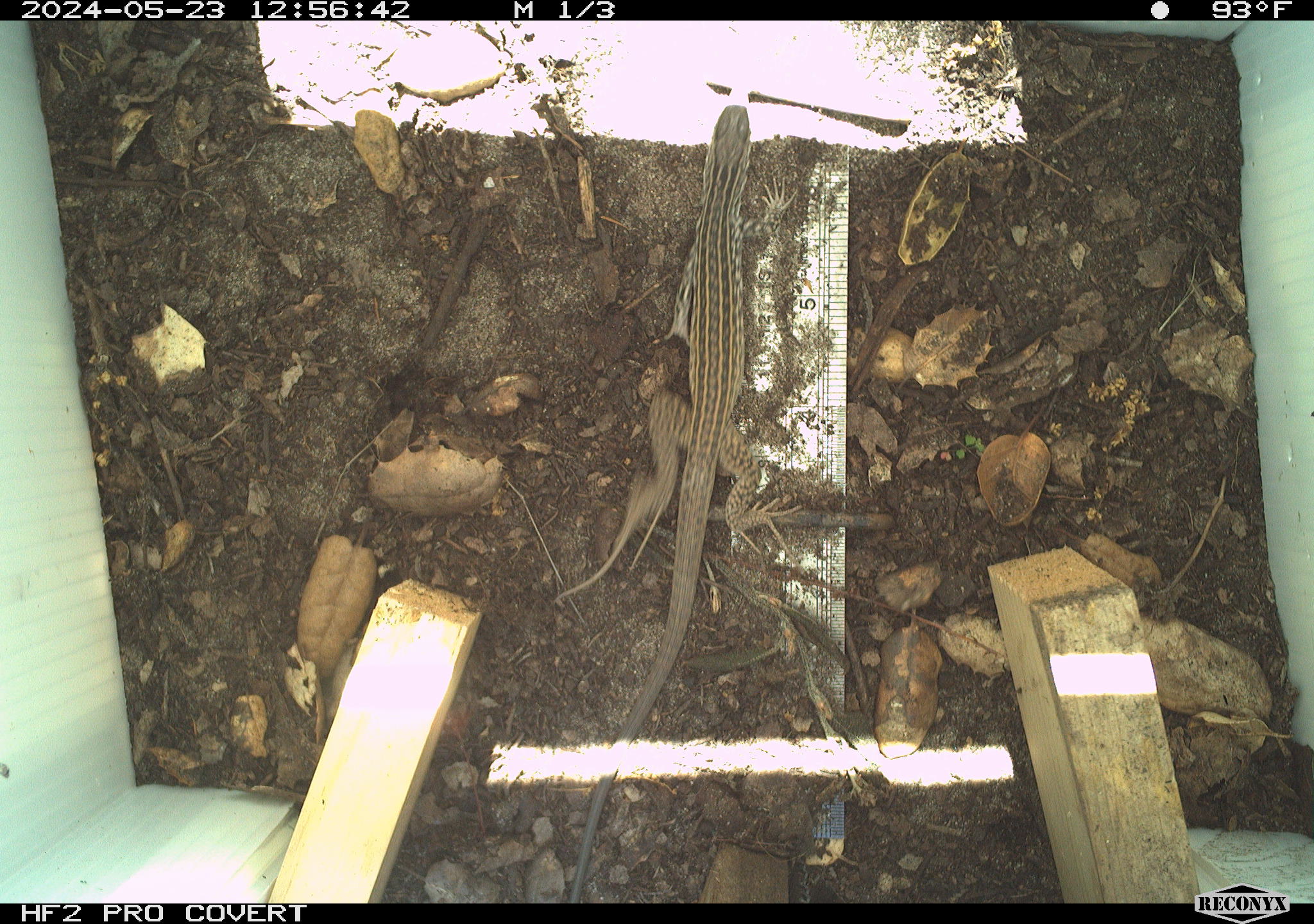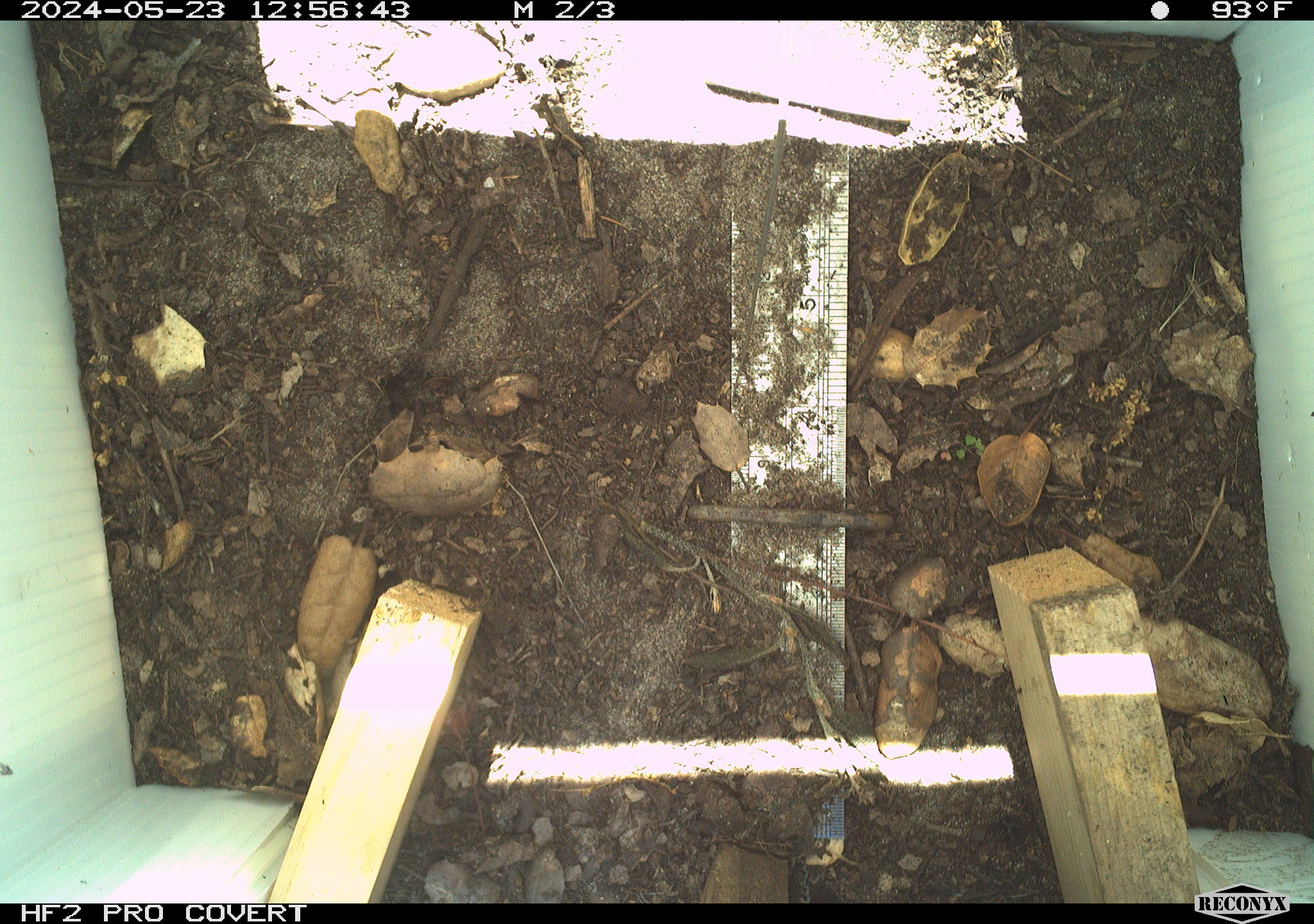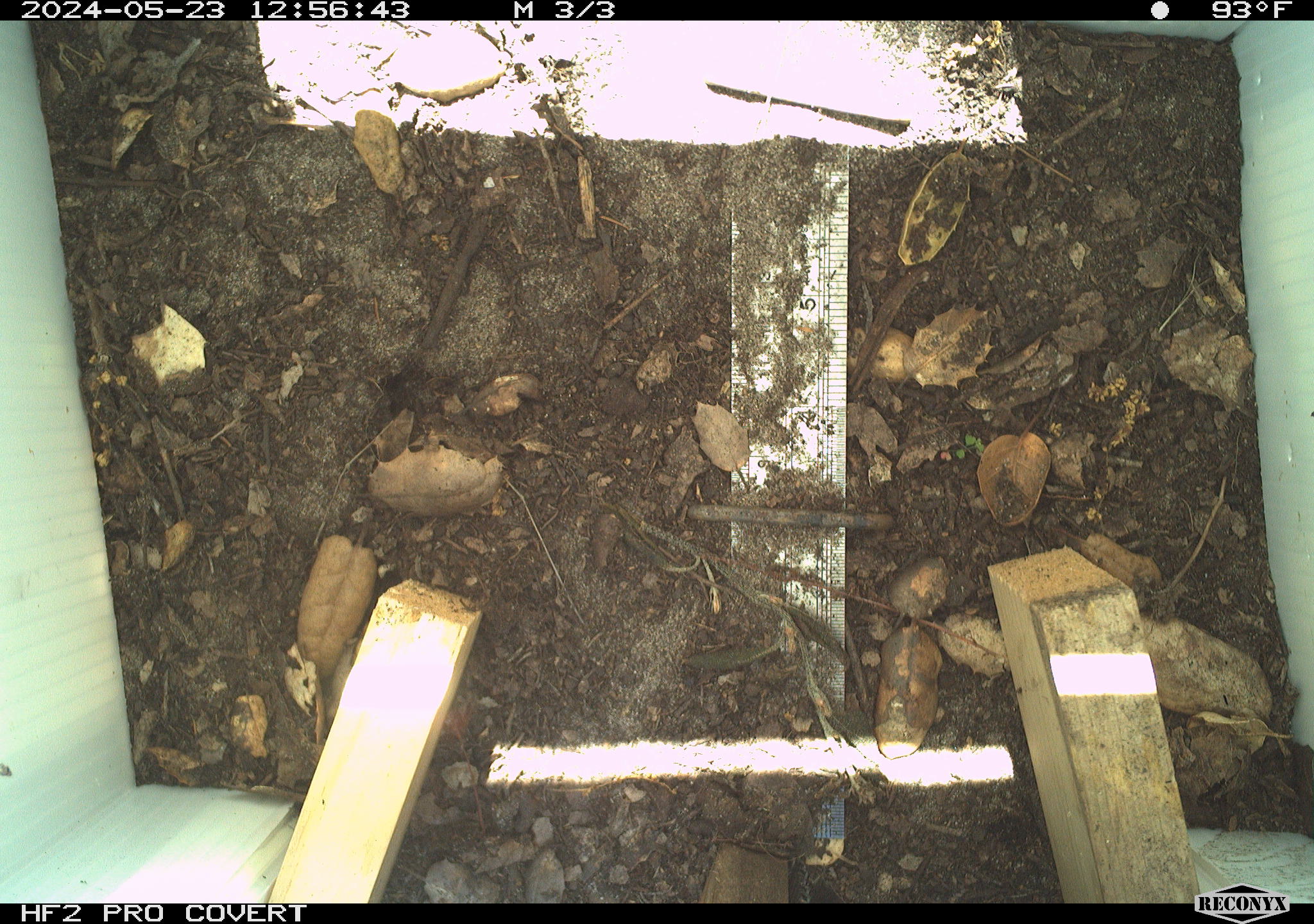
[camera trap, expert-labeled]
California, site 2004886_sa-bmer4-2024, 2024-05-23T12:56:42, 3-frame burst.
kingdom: Animalia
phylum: Chordata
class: Reptilia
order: Squamata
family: Colubridae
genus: Masticophis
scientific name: Masticophis flagellum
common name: coachwhip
Coachwhip (Masticophis flagellum).